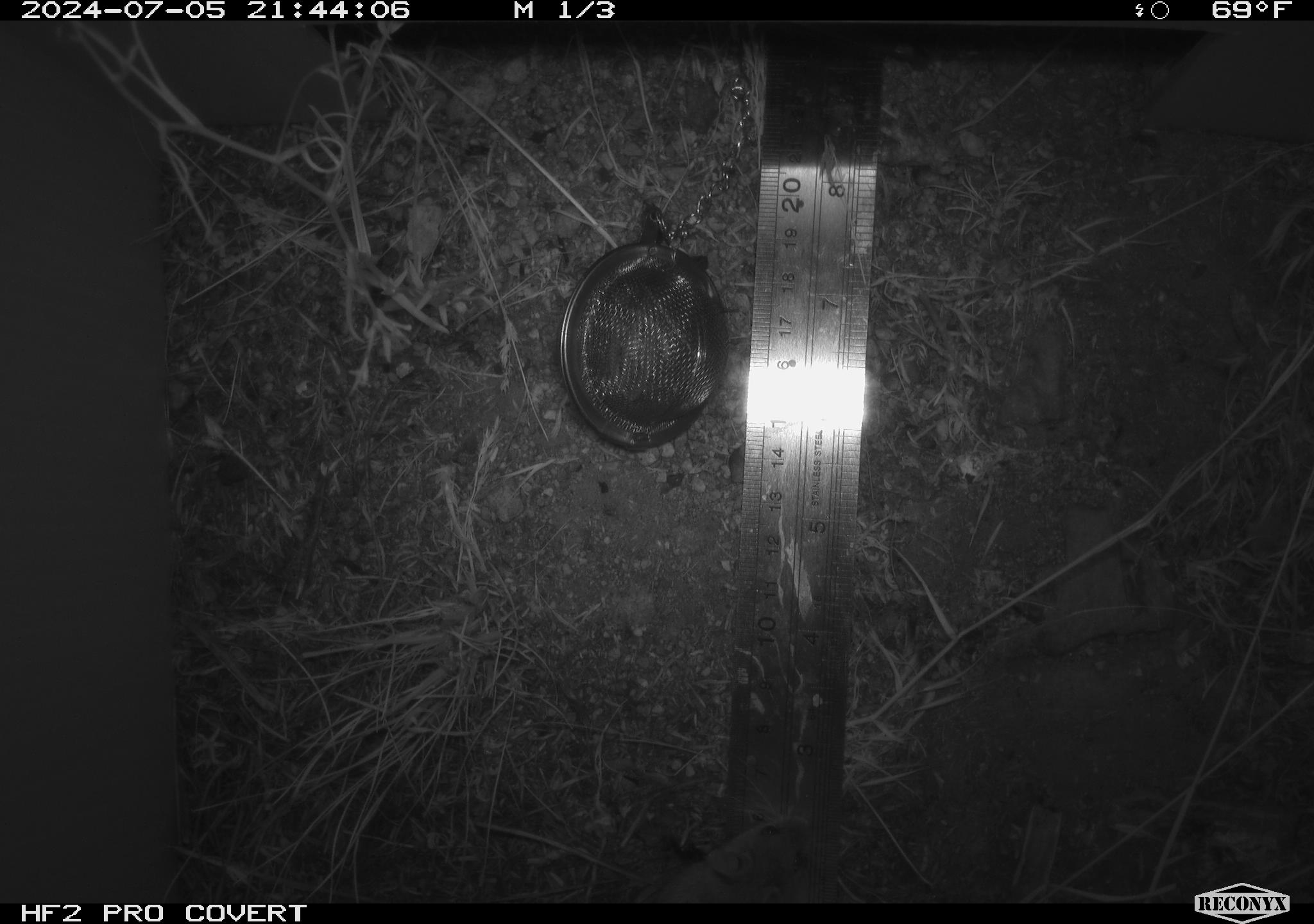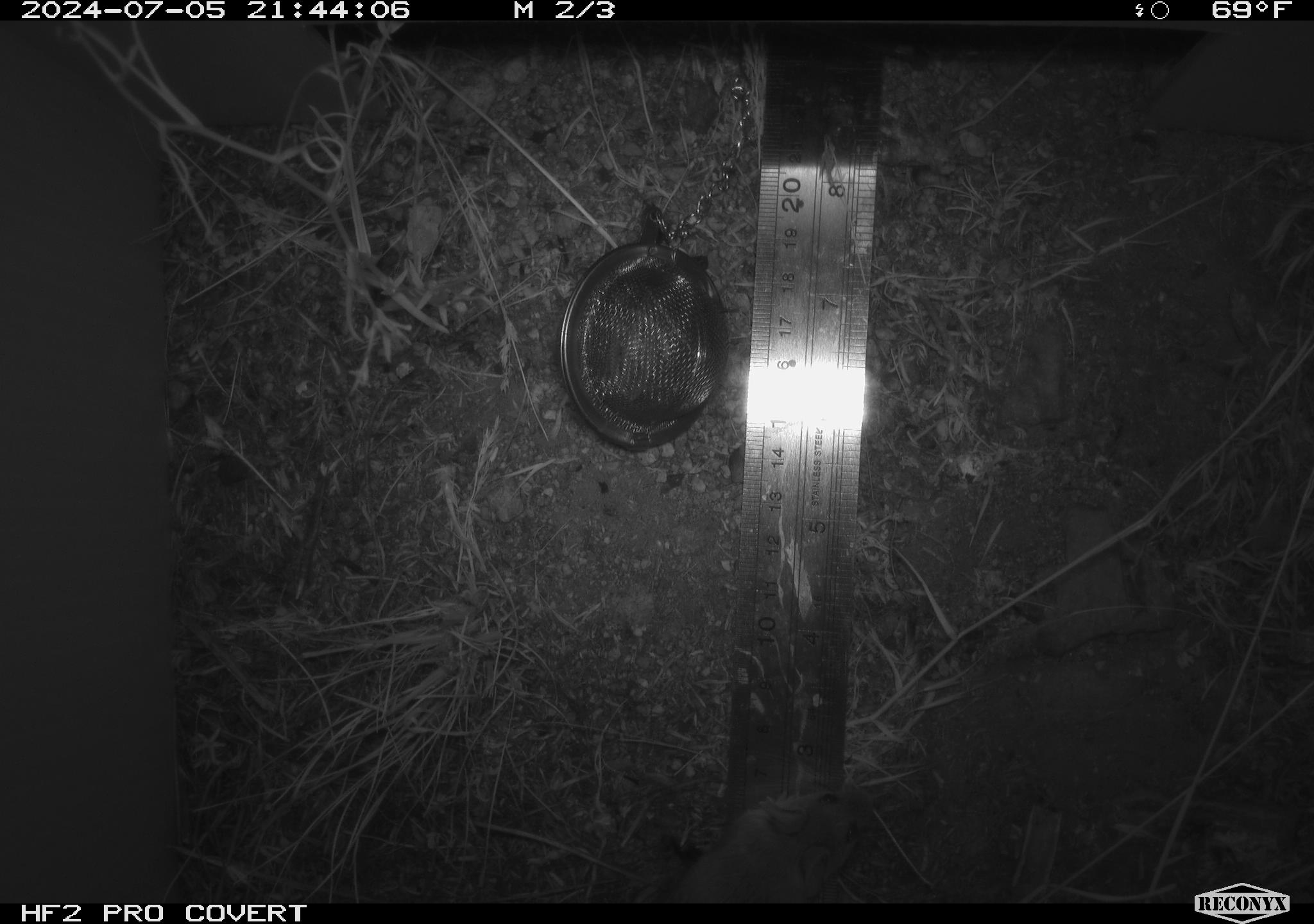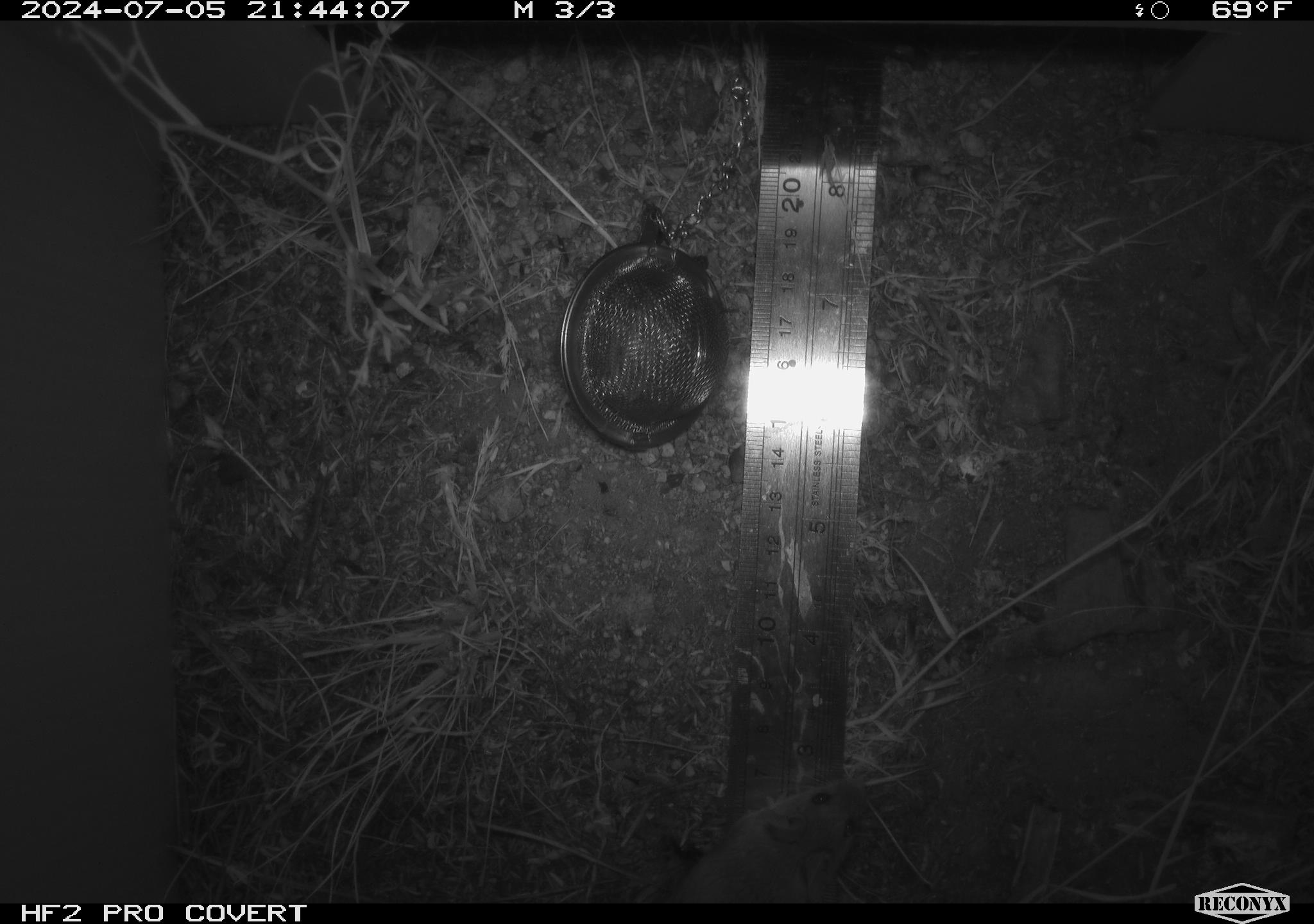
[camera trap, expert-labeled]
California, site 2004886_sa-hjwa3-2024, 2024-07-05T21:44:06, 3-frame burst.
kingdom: Animalia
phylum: Chordata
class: Mammalia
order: Rodentia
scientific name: Rodentia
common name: rodent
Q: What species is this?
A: Rodent (Rodentia).